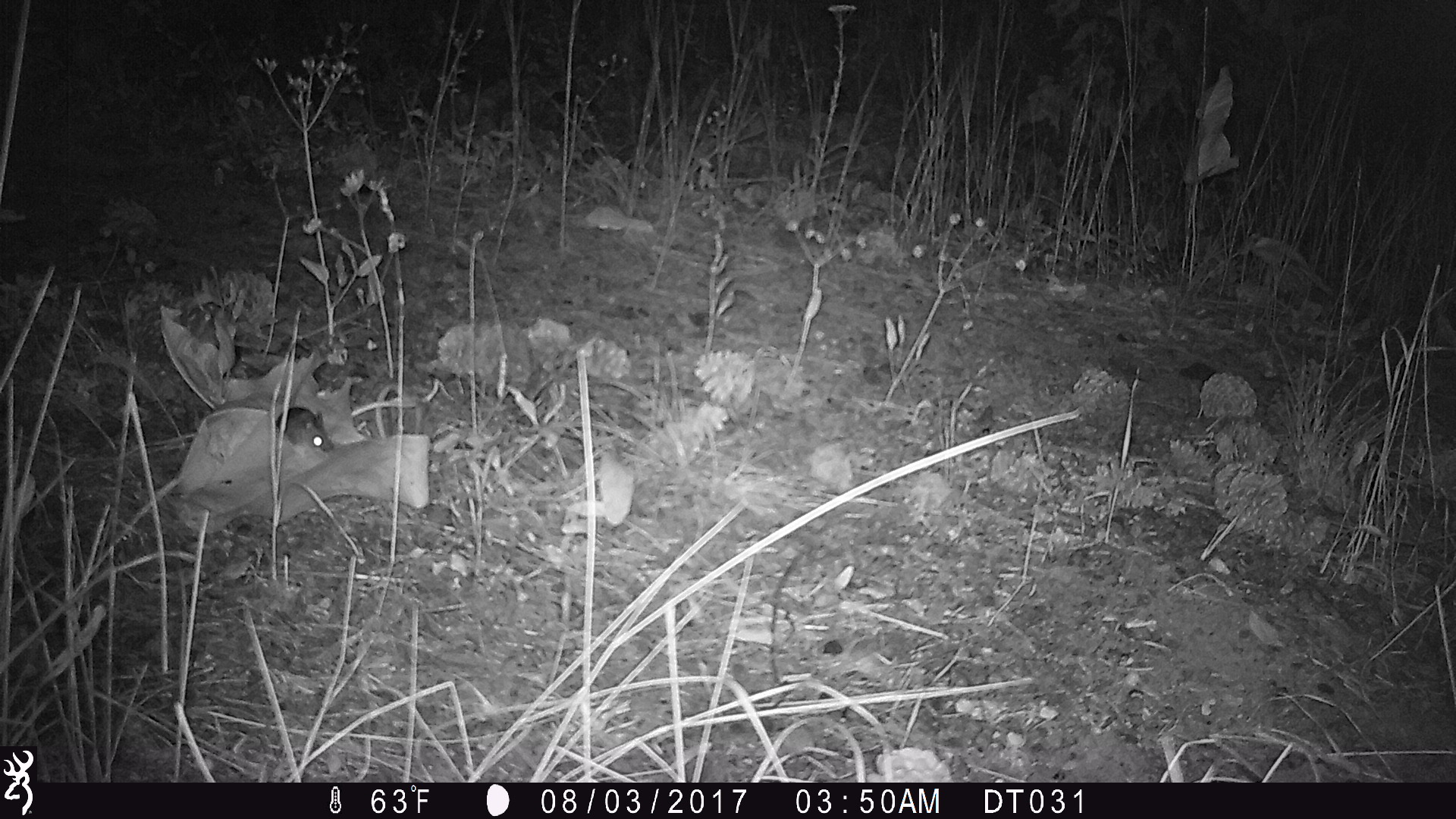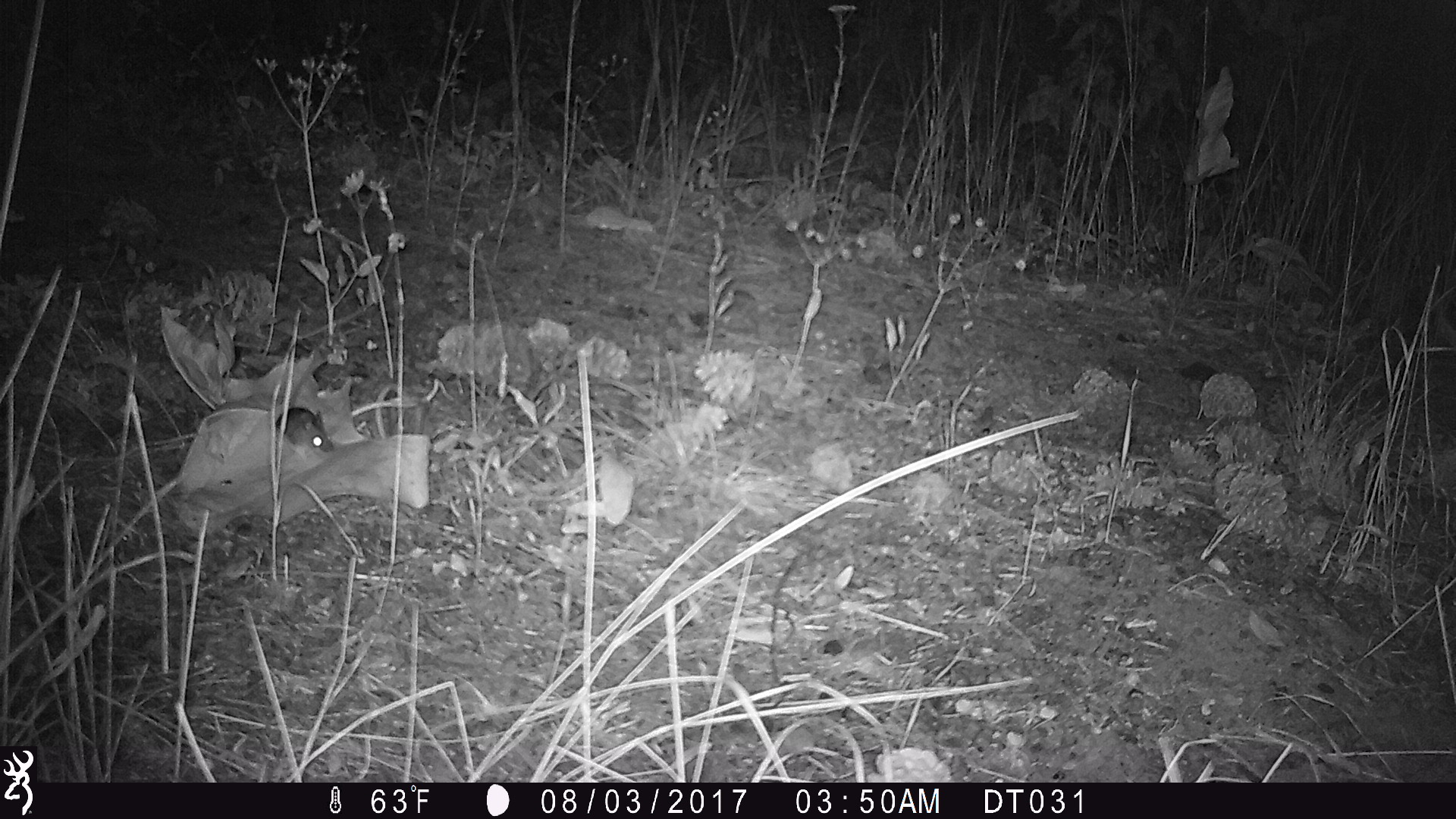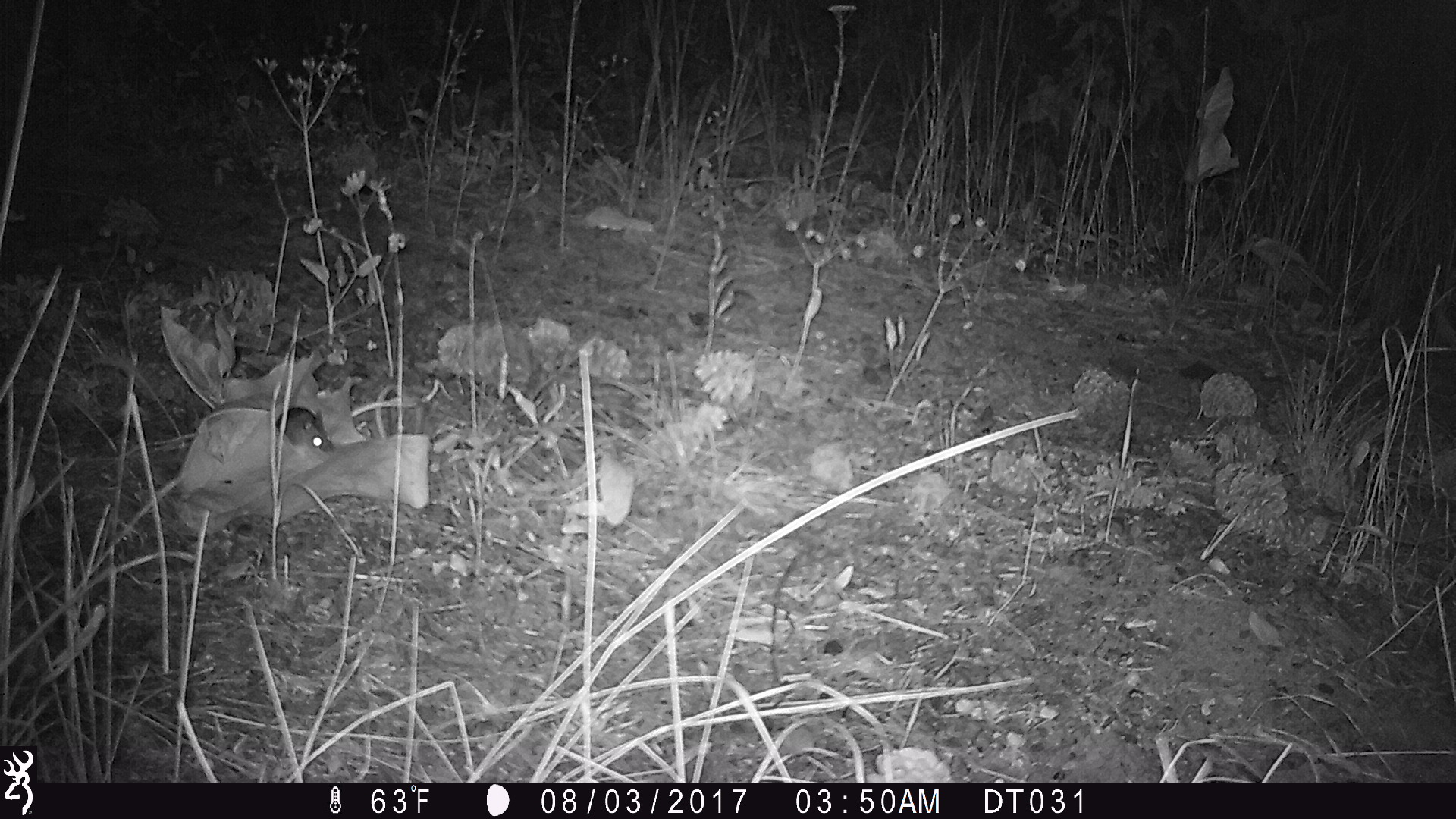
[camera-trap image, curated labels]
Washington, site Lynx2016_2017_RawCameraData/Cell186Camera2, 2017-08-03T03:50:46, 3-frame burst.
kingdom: Animalia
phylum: Chordata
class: Mammalia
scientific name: Mammalia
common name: small mammal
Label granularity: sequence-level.